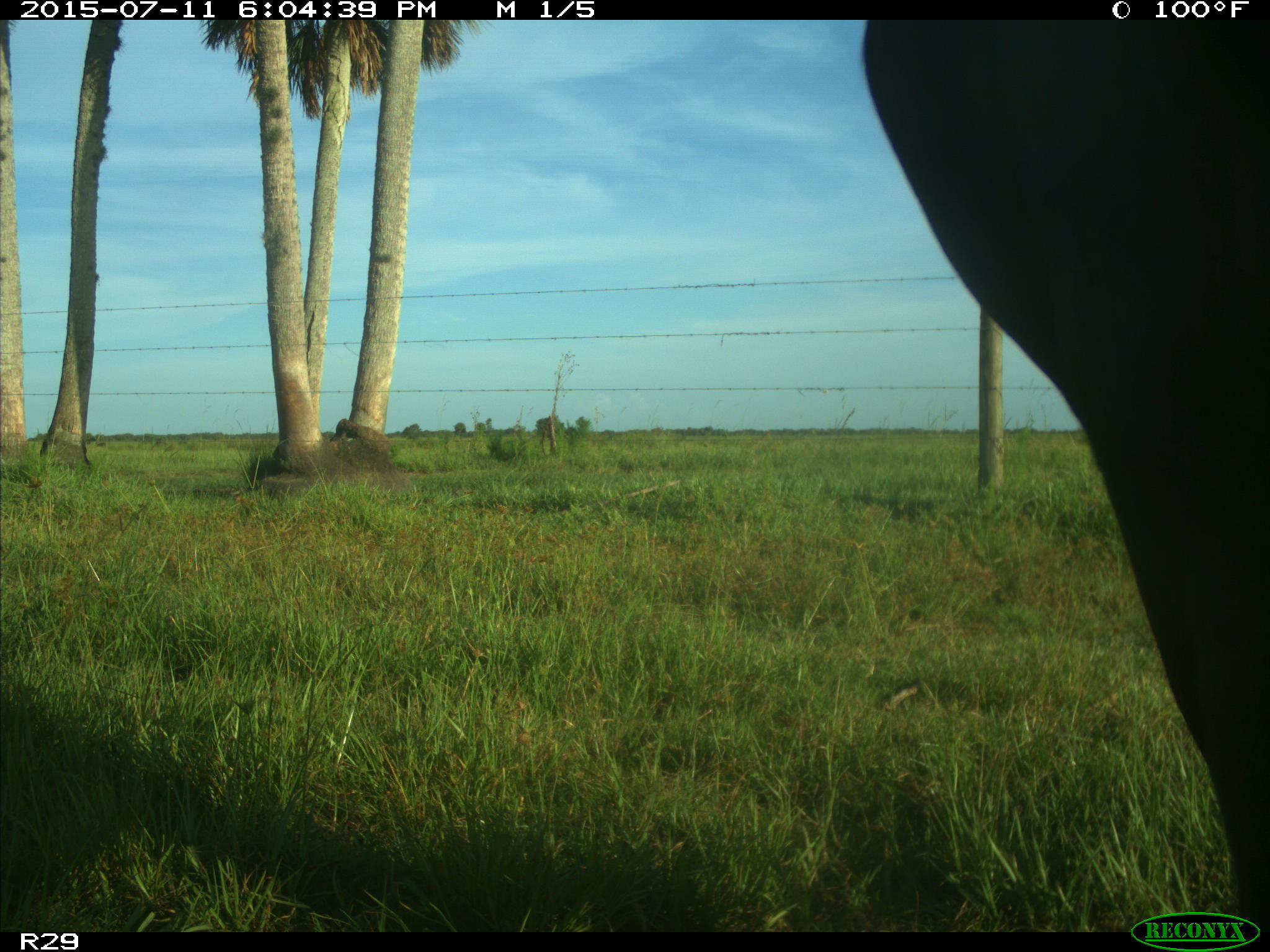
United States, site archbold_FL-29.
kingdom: Animalia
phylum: Chordata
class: Mammalia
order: Artiodactyla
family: Bovidae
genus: Bos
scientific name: Bos taurus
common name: domestic cow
Bos taurus (domestic cow).